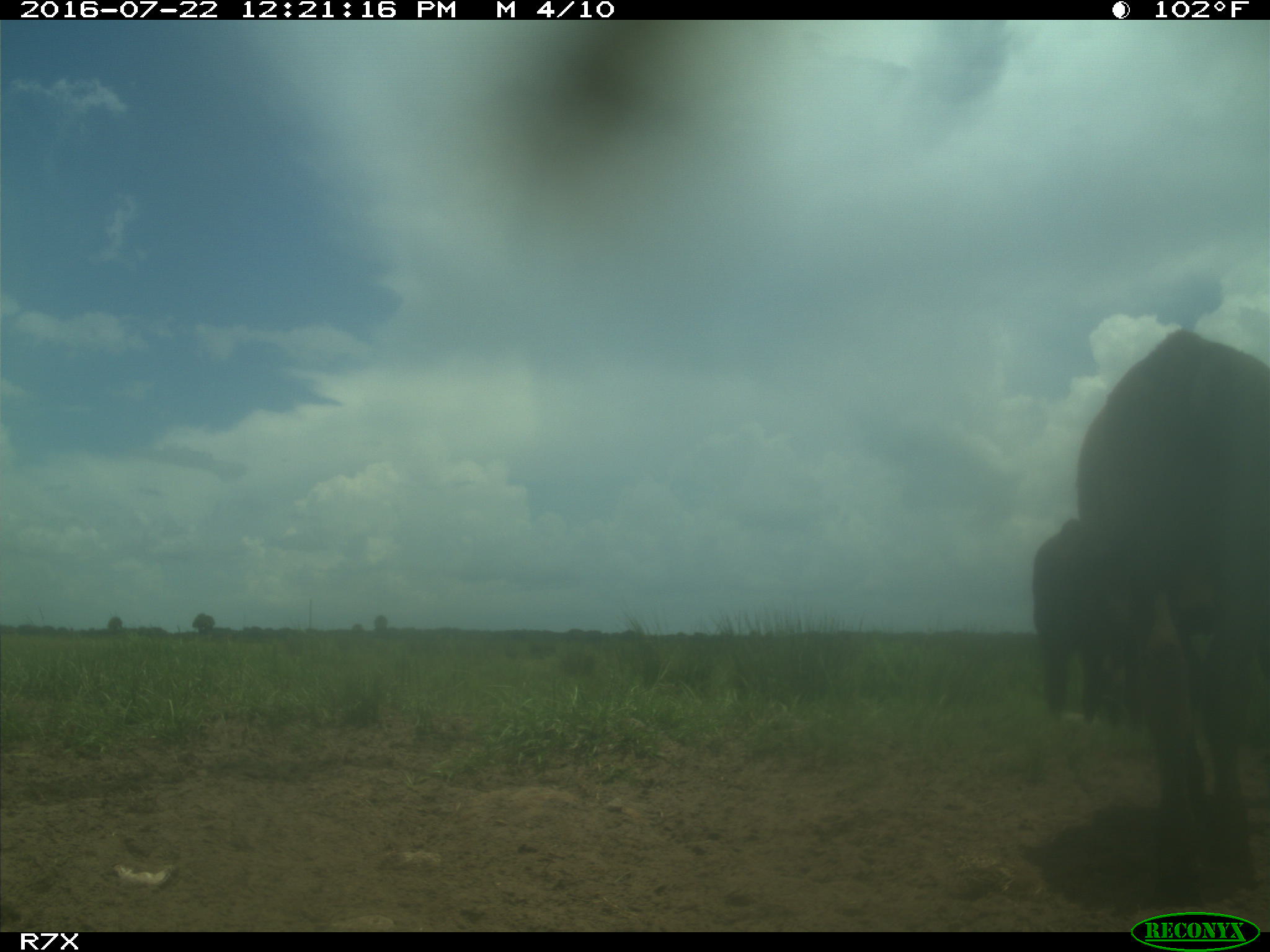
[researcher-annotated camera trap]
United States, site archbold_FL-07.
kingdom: Animalia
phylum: Chordata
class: Mammalia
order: Artiodactyla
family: Bovidae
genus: Bos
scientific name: Bos taurus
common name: domestic cow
Bos taurus (domestic cow).